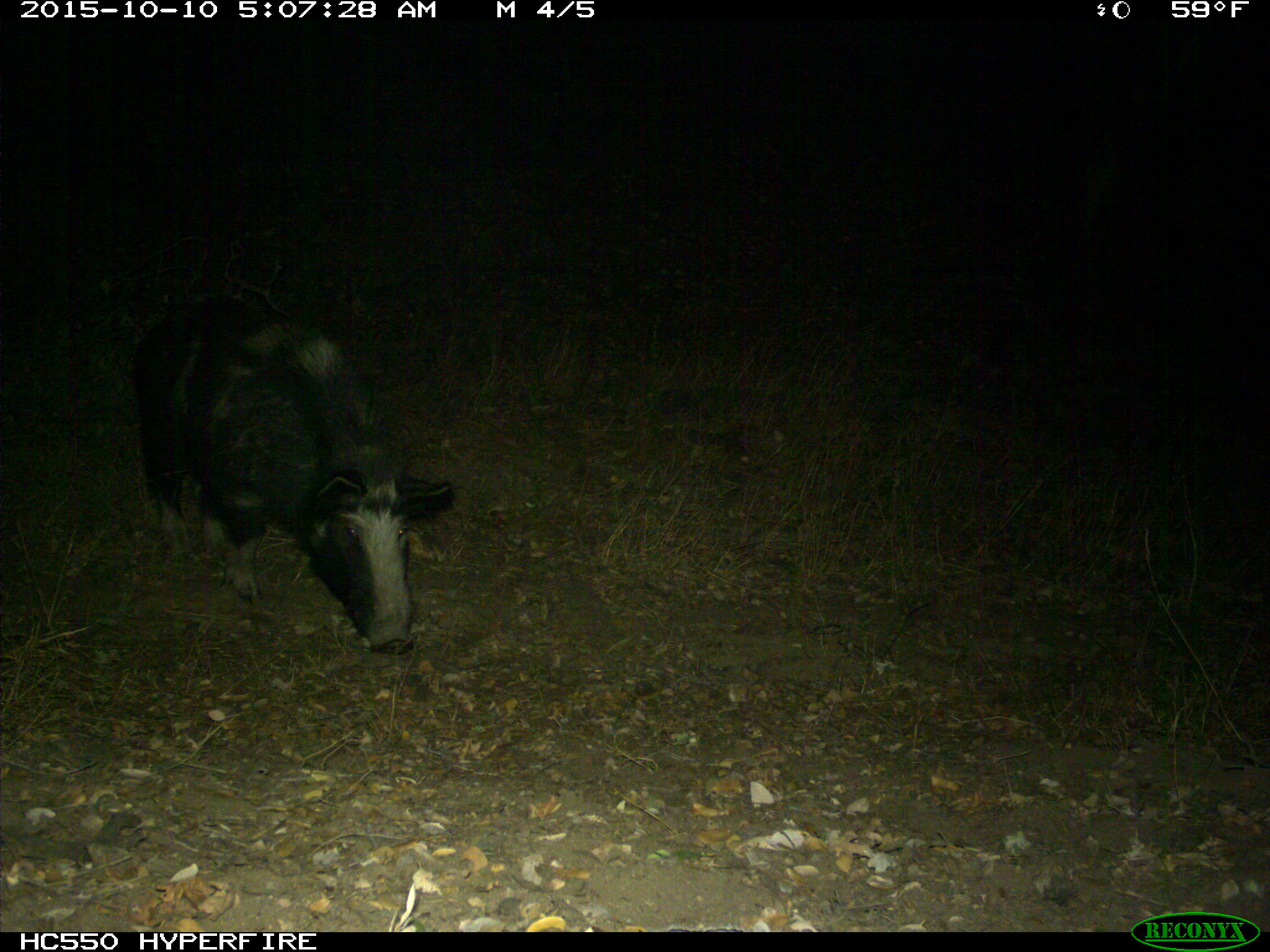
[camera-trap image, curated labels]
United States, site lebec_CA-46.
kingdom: Animalia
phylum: Chordata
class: Mammalia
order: Artiodactyla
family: Suidae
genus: Sus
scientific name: Sus scrofa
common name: wild boar